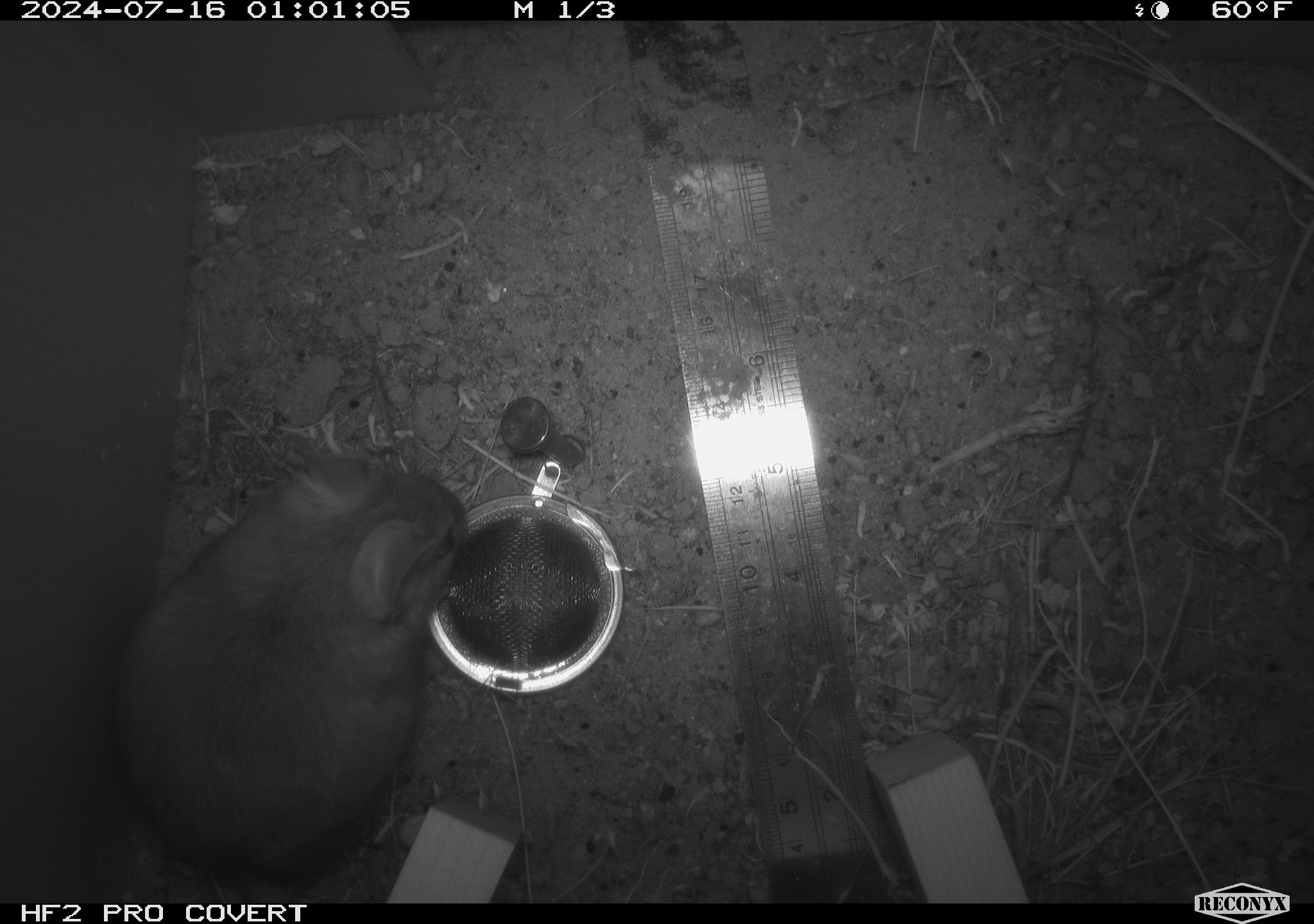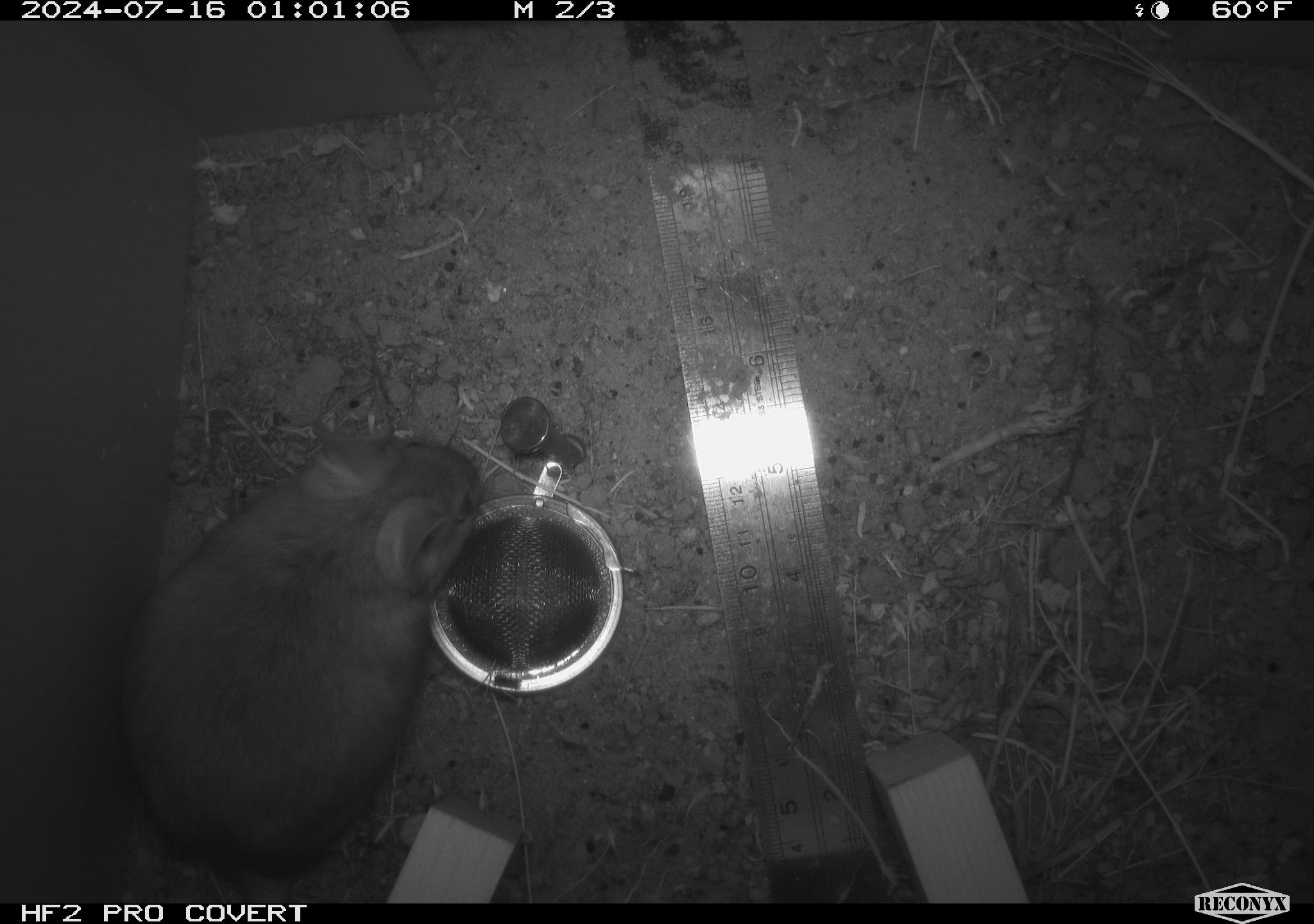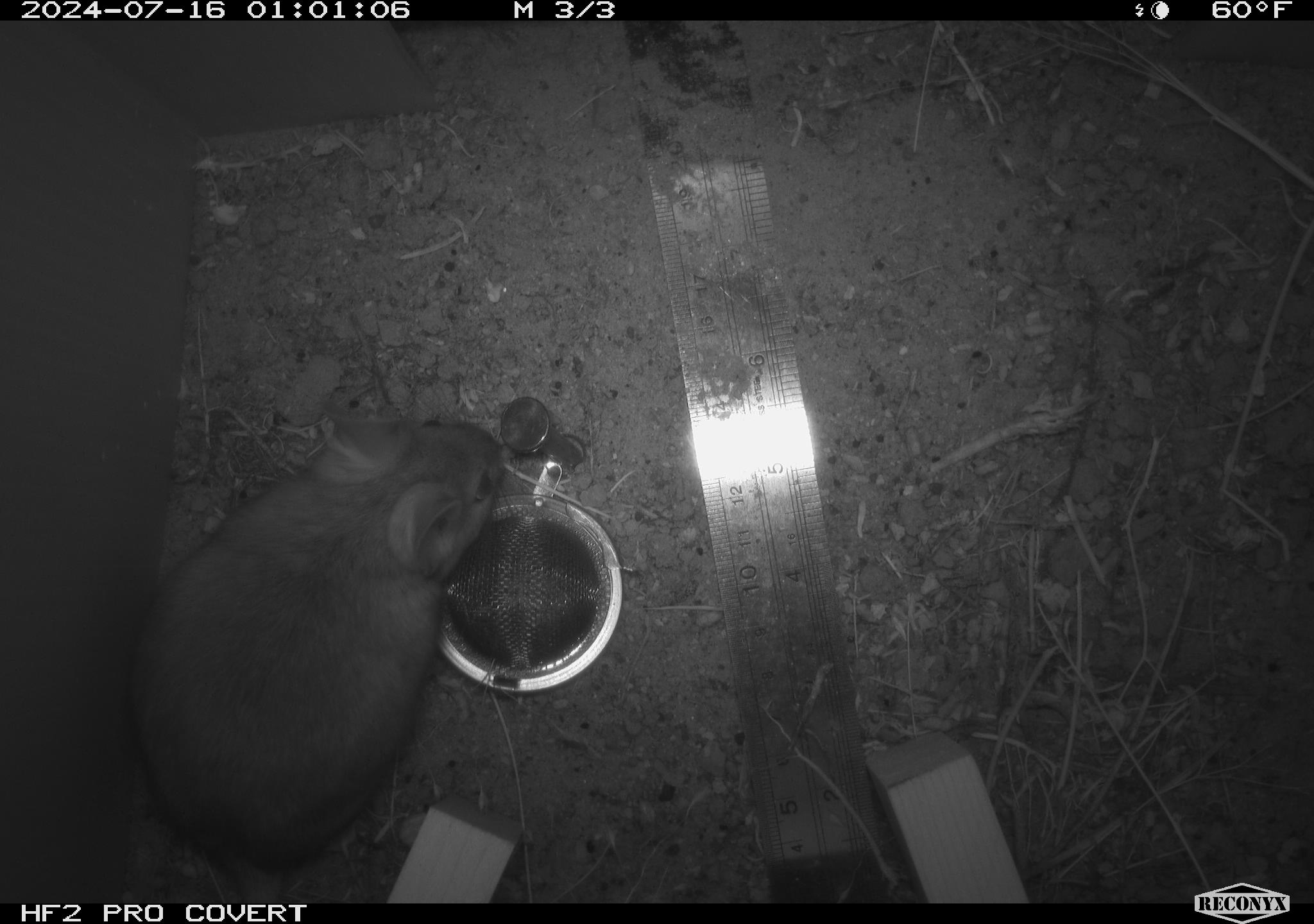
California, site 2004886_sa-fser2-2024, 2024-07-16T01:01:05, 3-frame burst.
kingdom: Animalia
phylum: Chordata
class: Mammalia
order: Rodentia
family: Cricetidae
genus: Neotoma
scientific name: Neotoma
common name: pack rat or woodrat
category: neotoma species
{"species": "neotoma species (pack rat or woodrat) (Neotoma)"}